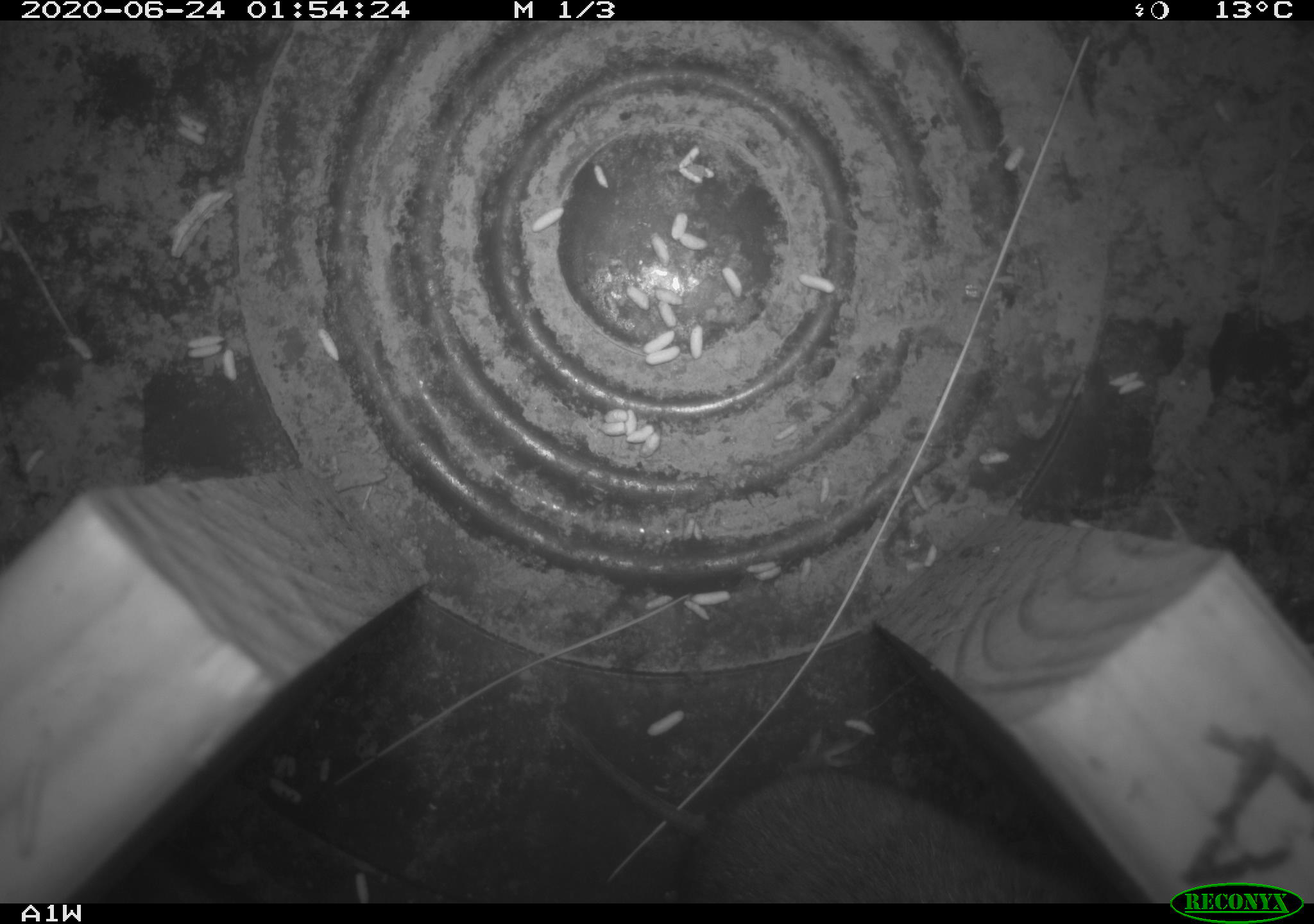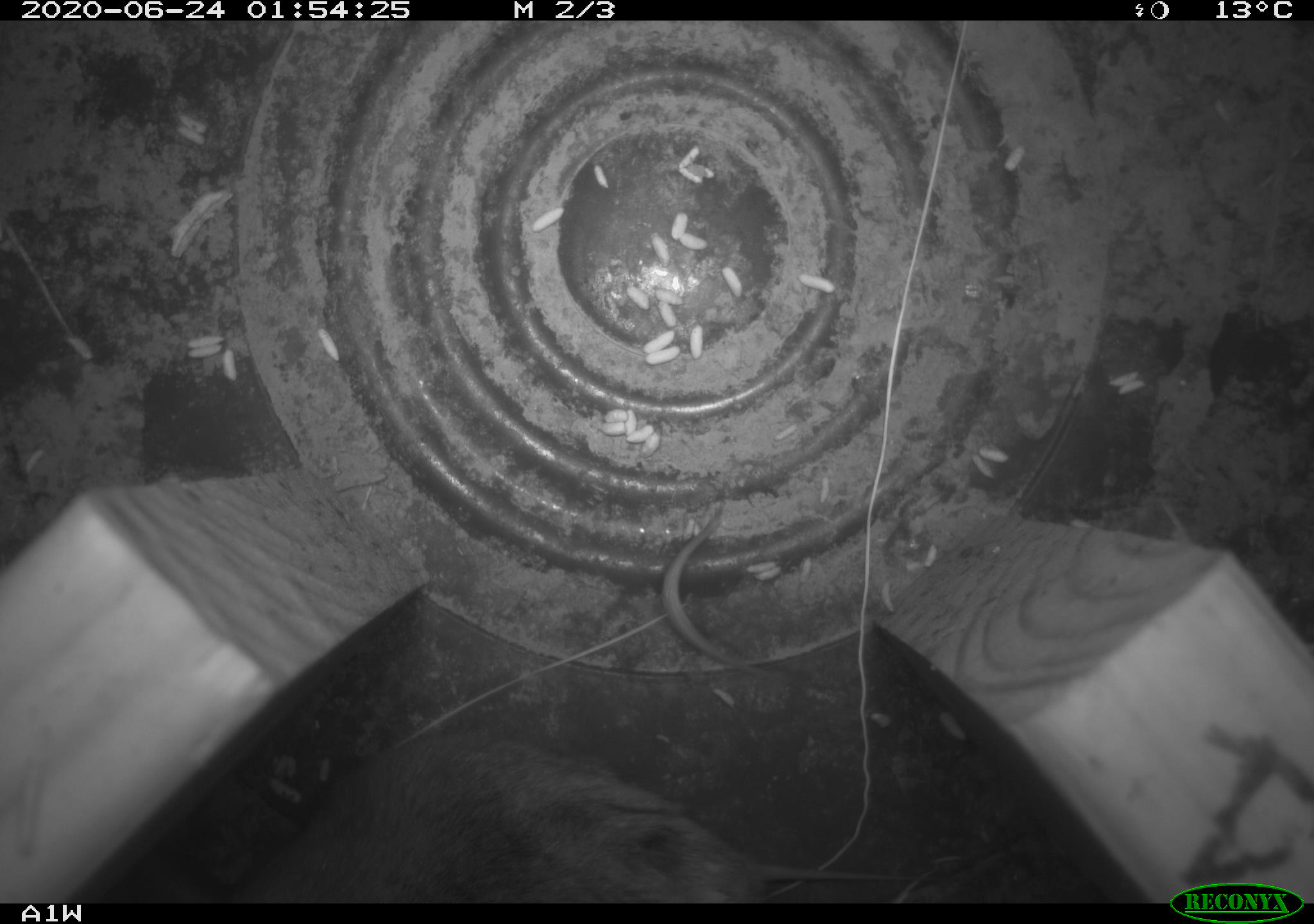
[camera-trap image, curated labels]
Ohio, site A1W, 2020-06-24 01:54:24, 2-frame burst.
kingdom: Animalia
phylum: Chordata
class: Mammalia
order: Rodentia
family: Cricetidae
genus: Microtus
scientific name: Microtus pennsylvanicus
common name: meadow vole